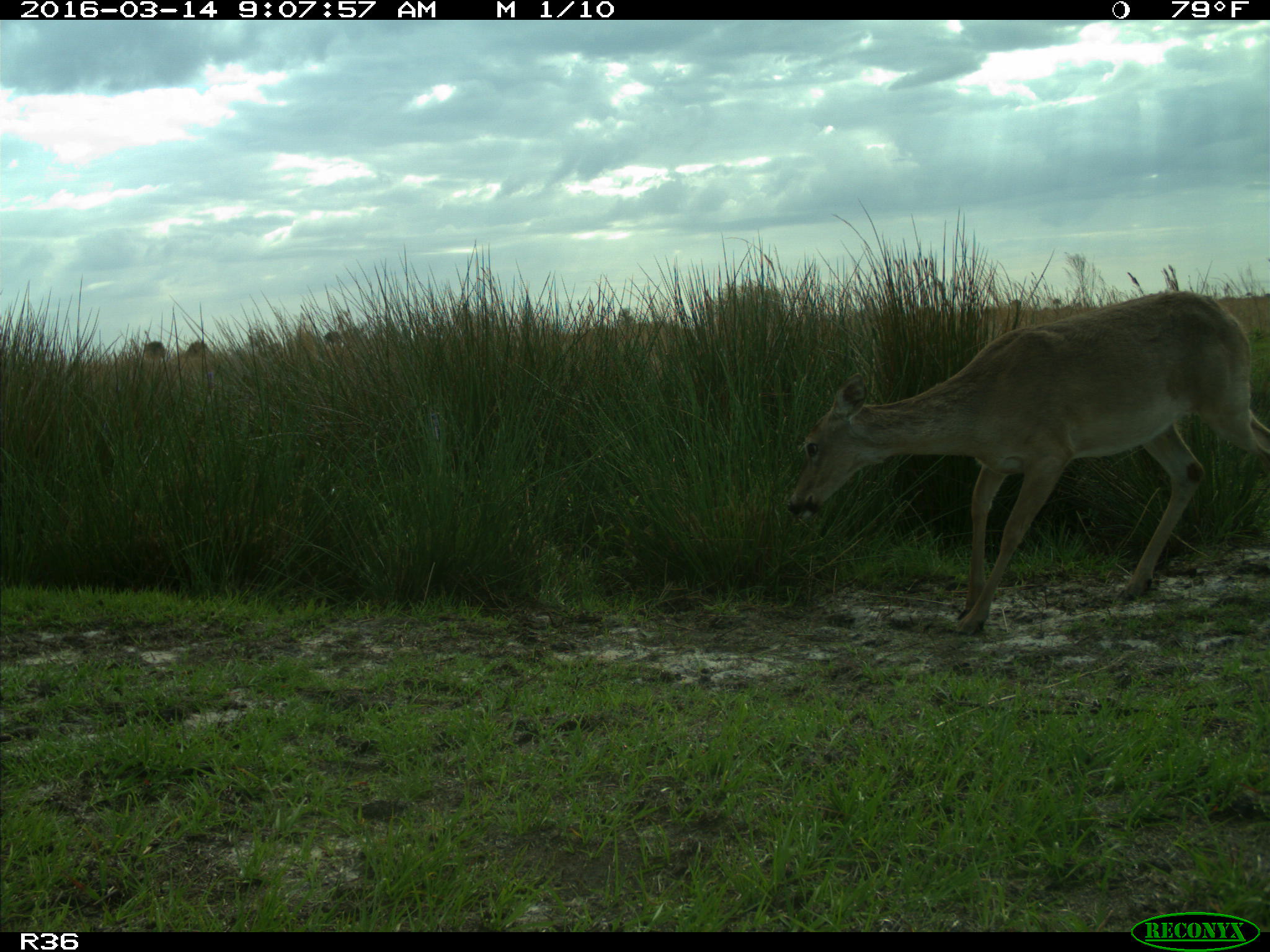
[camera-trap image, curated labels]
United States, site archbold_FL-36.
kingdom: Animalia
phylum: Chordata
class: Mammalia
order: Artiodactyla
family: Cervidae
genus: Odocoileus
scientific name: Odocoileus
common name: deer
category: unidentified deer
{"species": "unidentified deer (deer) (Odocoileus)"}